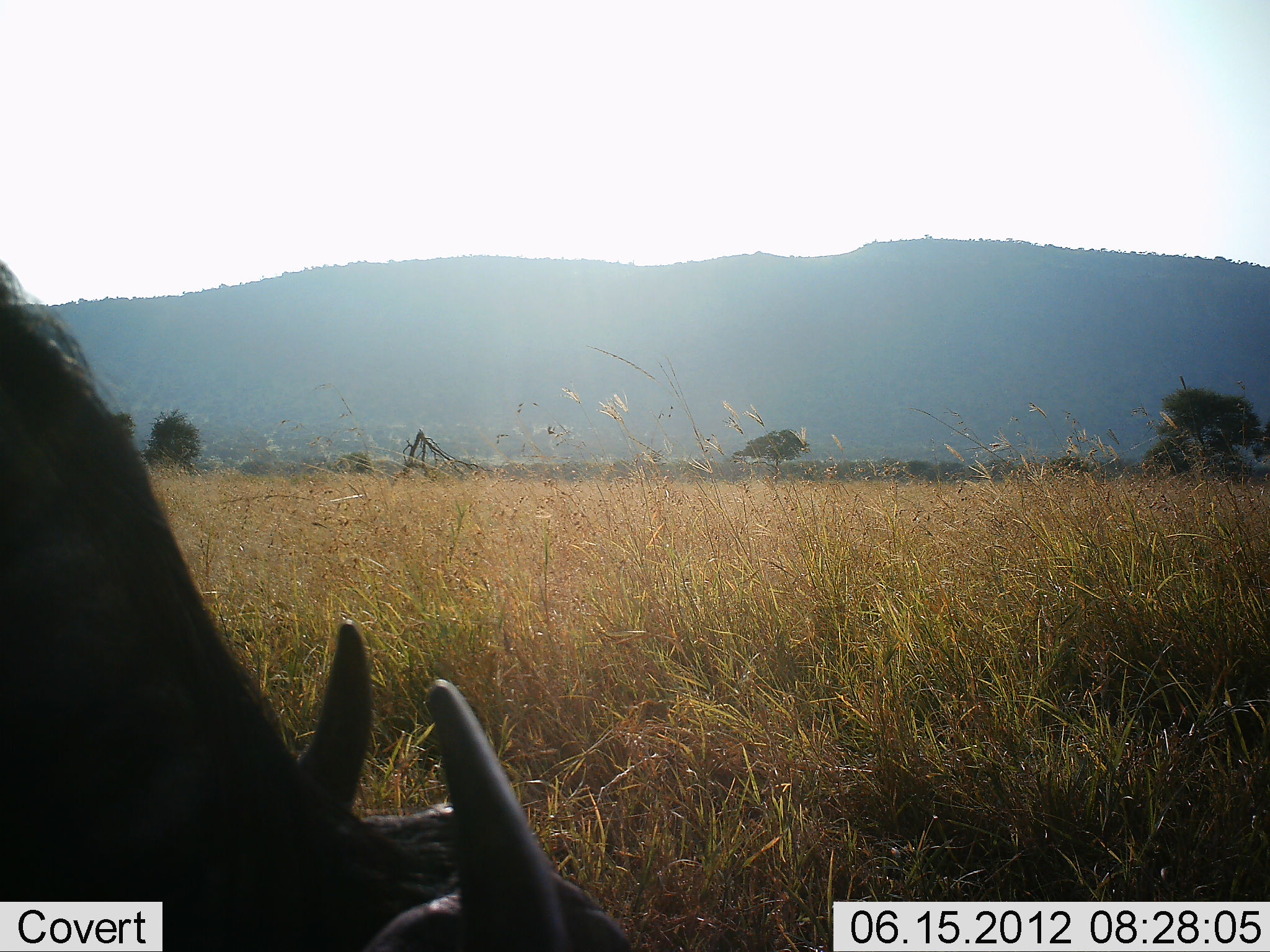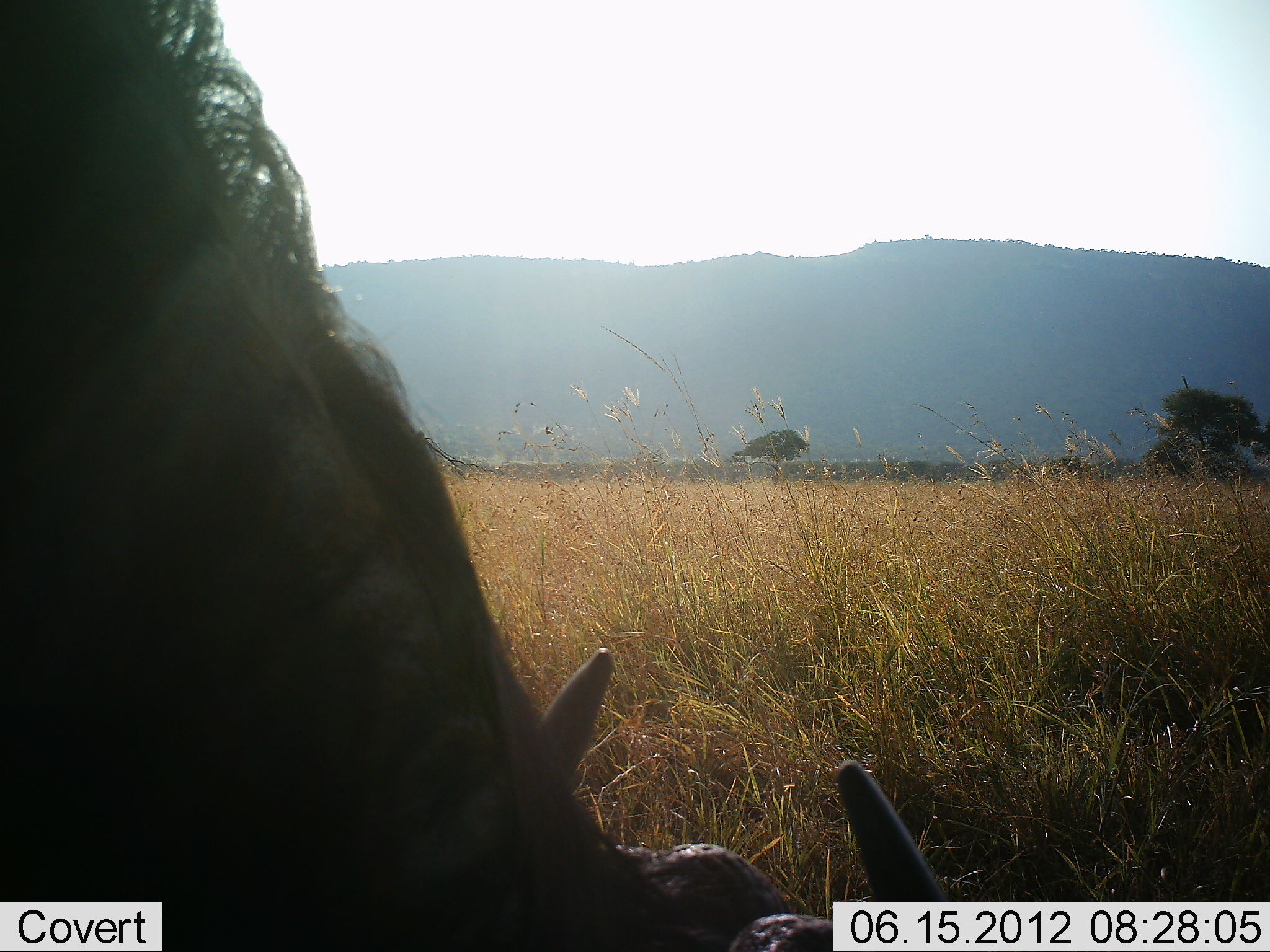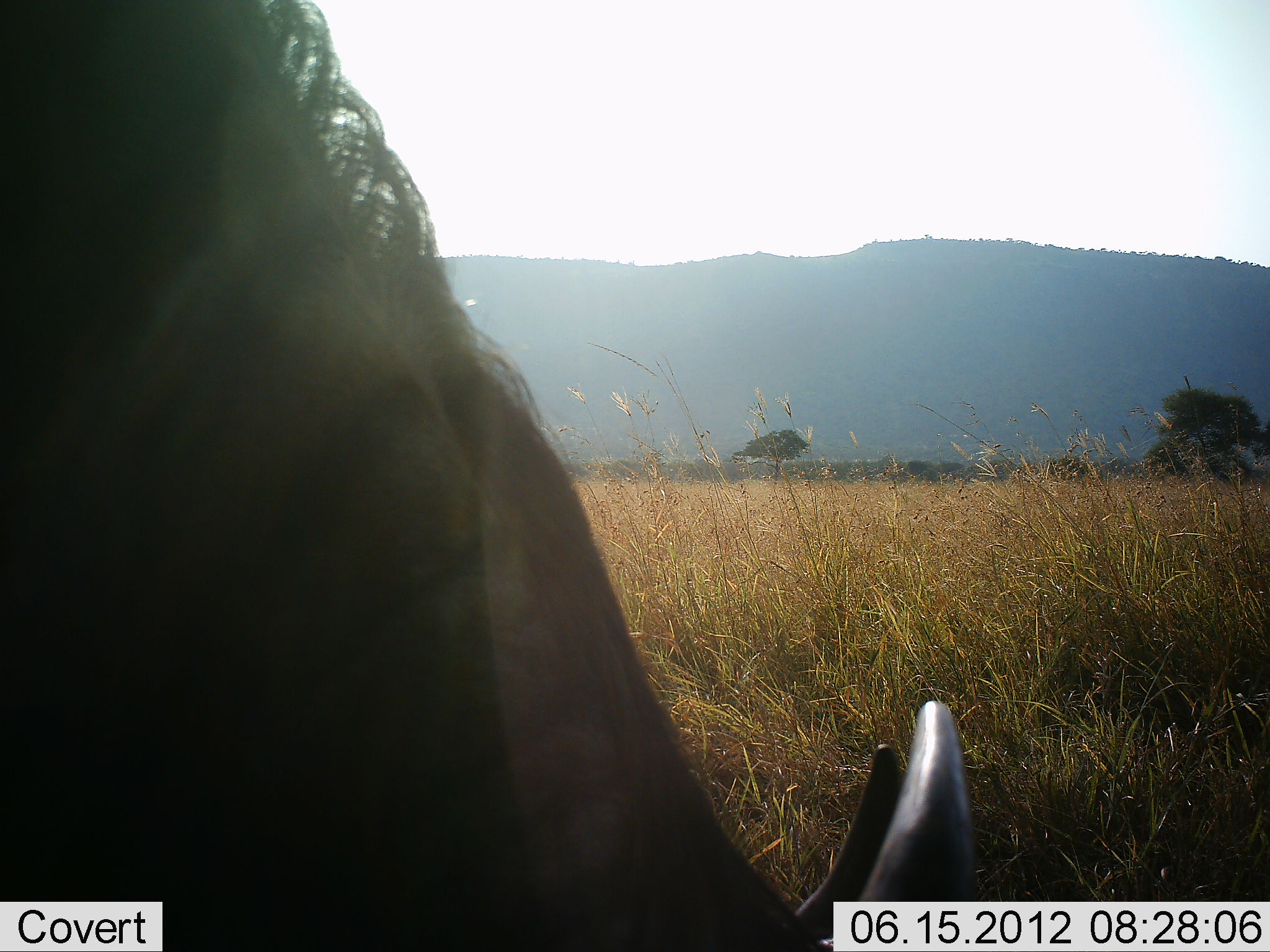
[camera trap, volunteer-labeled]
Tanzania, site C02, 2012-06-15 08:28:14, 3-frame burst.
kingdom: Animalia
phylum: Chordata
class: Mammalia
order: Artiodactyla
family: Bovidae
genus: Connochaetes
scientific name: Connochaetes taurinus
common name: blue wildebeest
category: wildebeest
Wildebeest (blue wildebeest) (Connochaetes taurinus), count 1. Behavior (volunteer vote fractions): standing 10%, resting 0%, moving 10%, interacting 0%. Young present (vote fraction): 0%. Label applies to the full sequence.